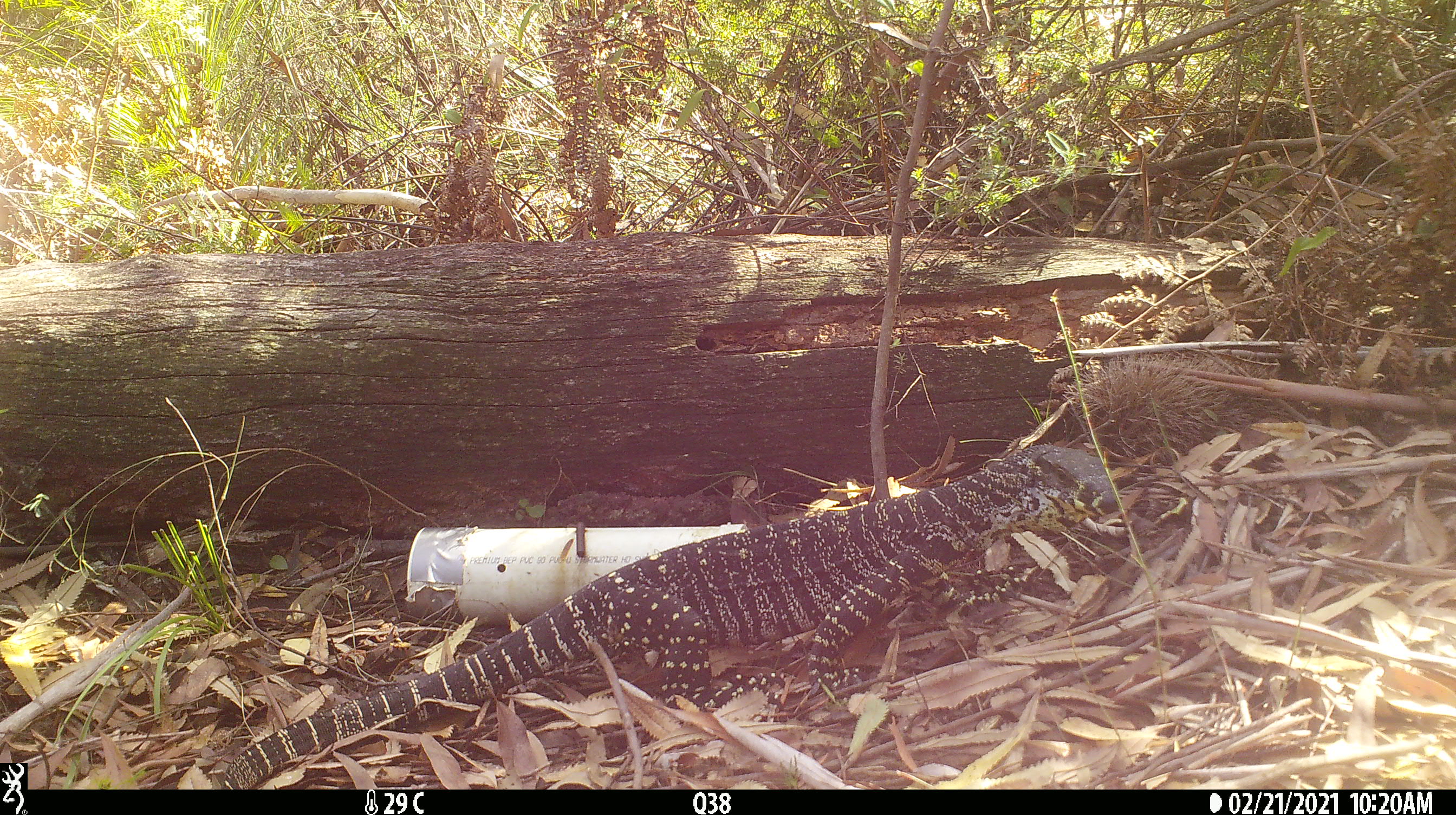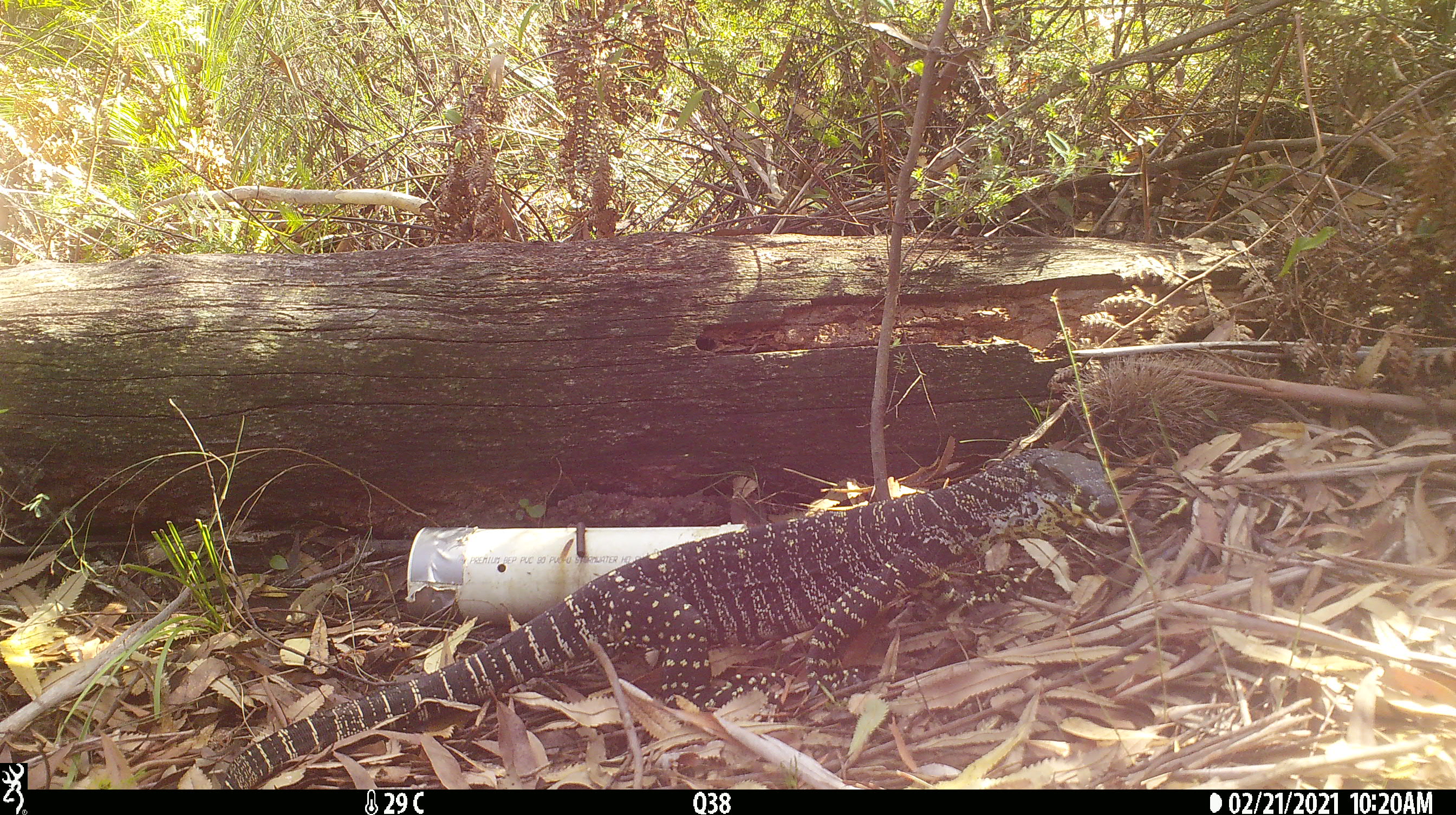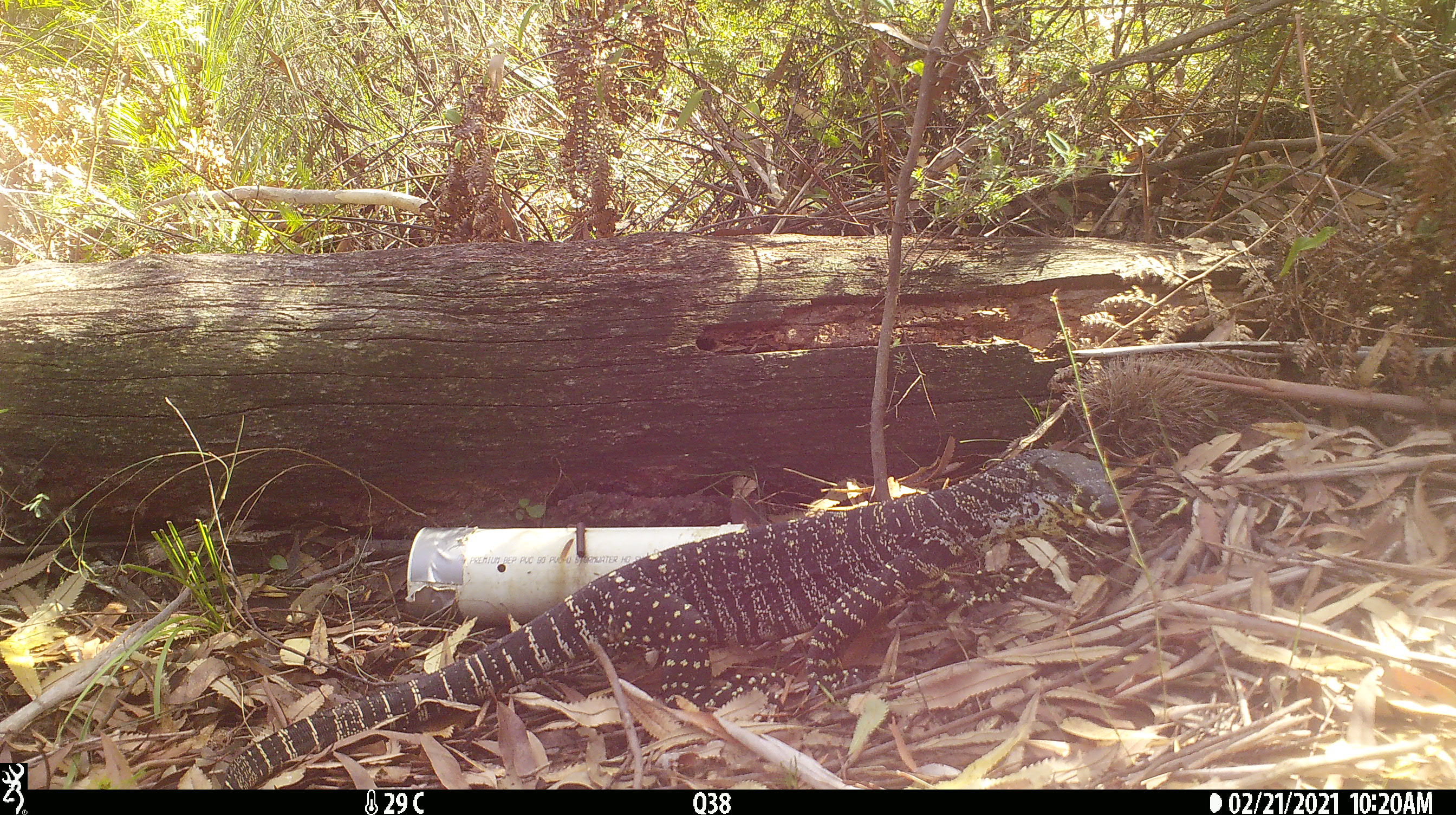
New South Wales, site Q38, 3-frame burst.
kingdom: Animalia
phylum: Chordata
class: Reptilia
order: Squamata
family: Varanidae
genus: Varanus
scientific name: Varanus varius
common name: lace monitor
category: goanna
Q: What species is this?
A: Goanna (lace monitor) (Varanus varius).